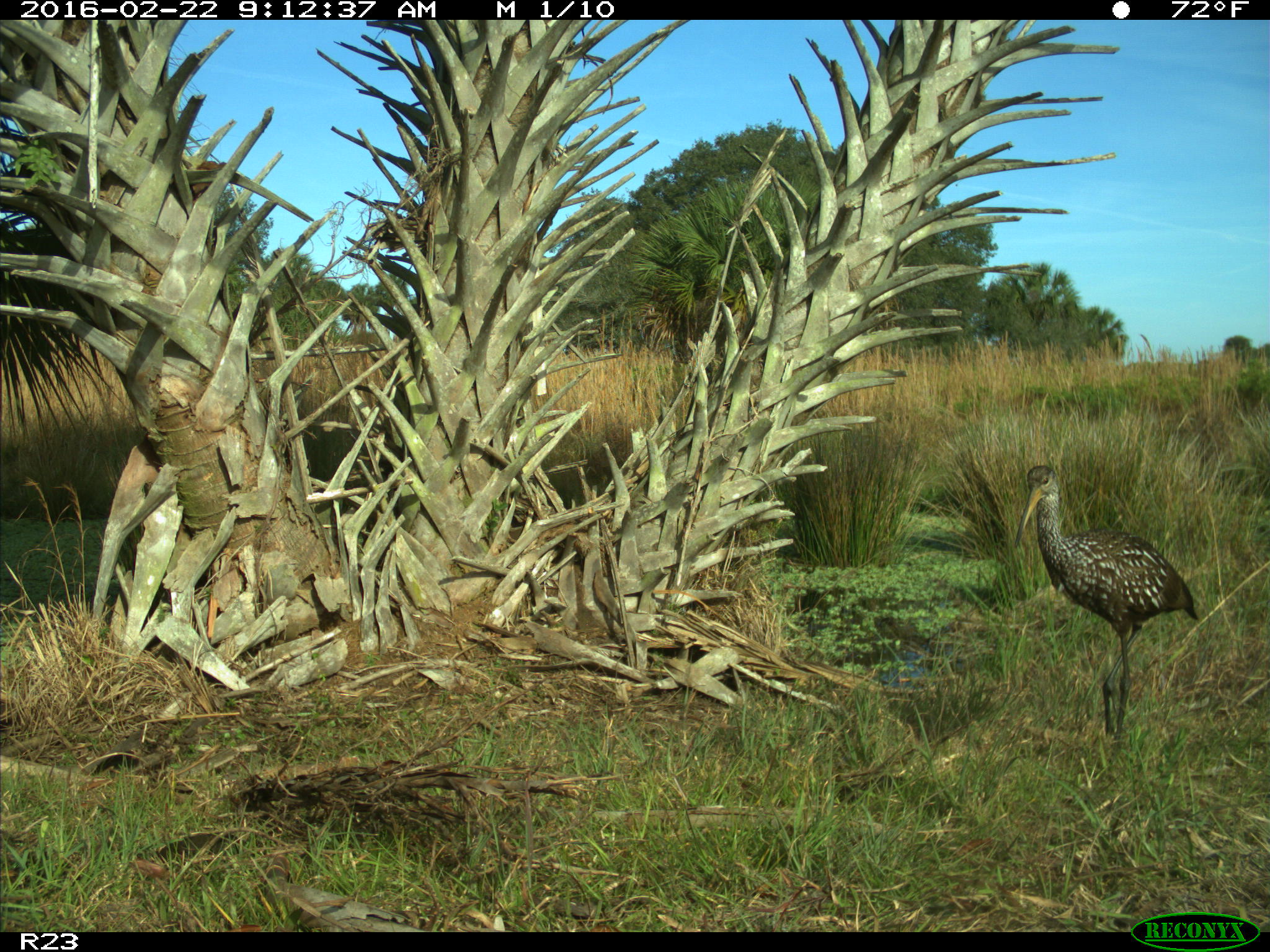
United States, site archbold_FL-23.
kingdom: Animalia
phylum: Chordata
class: Aves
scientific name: Aves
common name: birds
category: unidentified bird